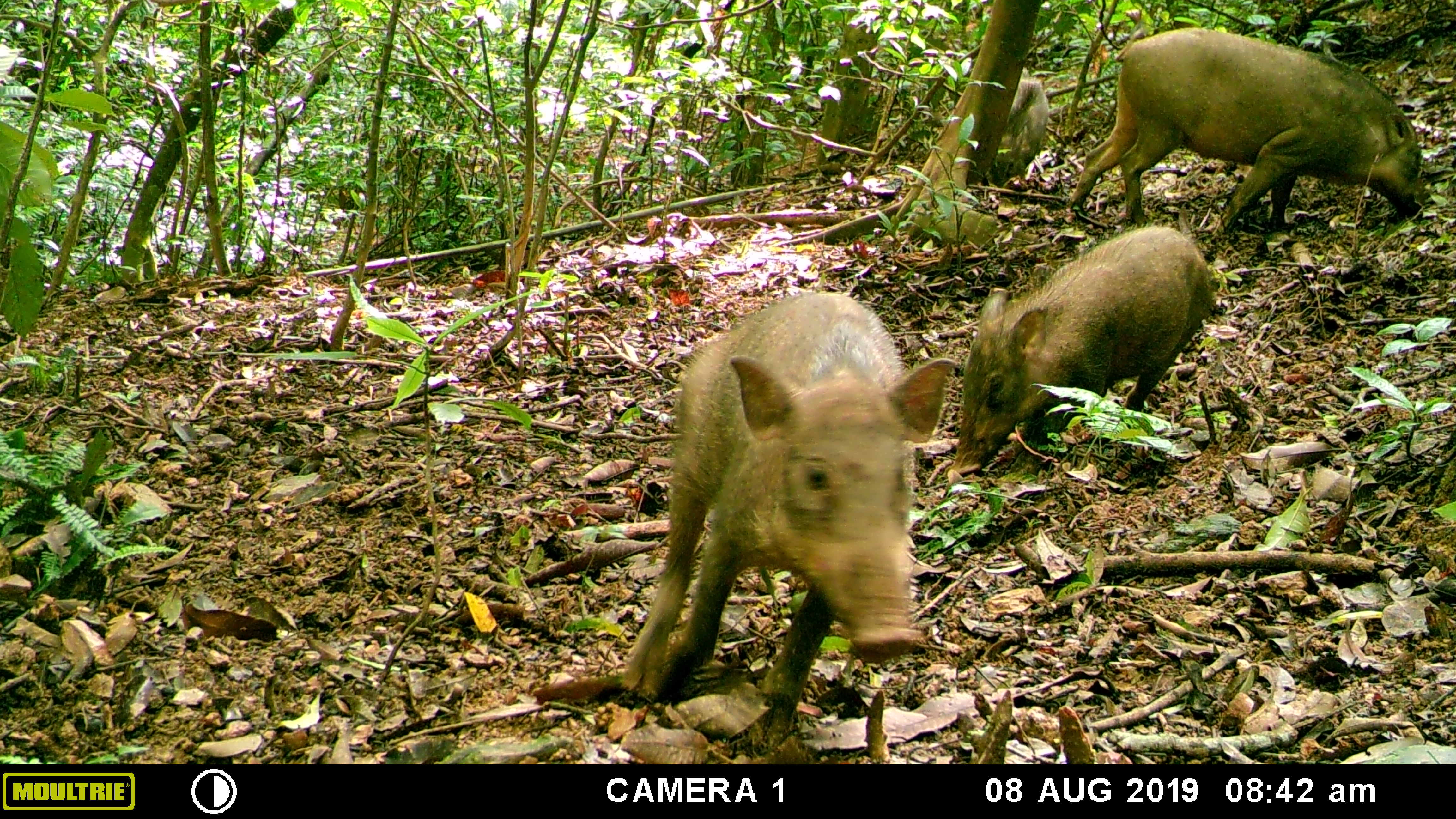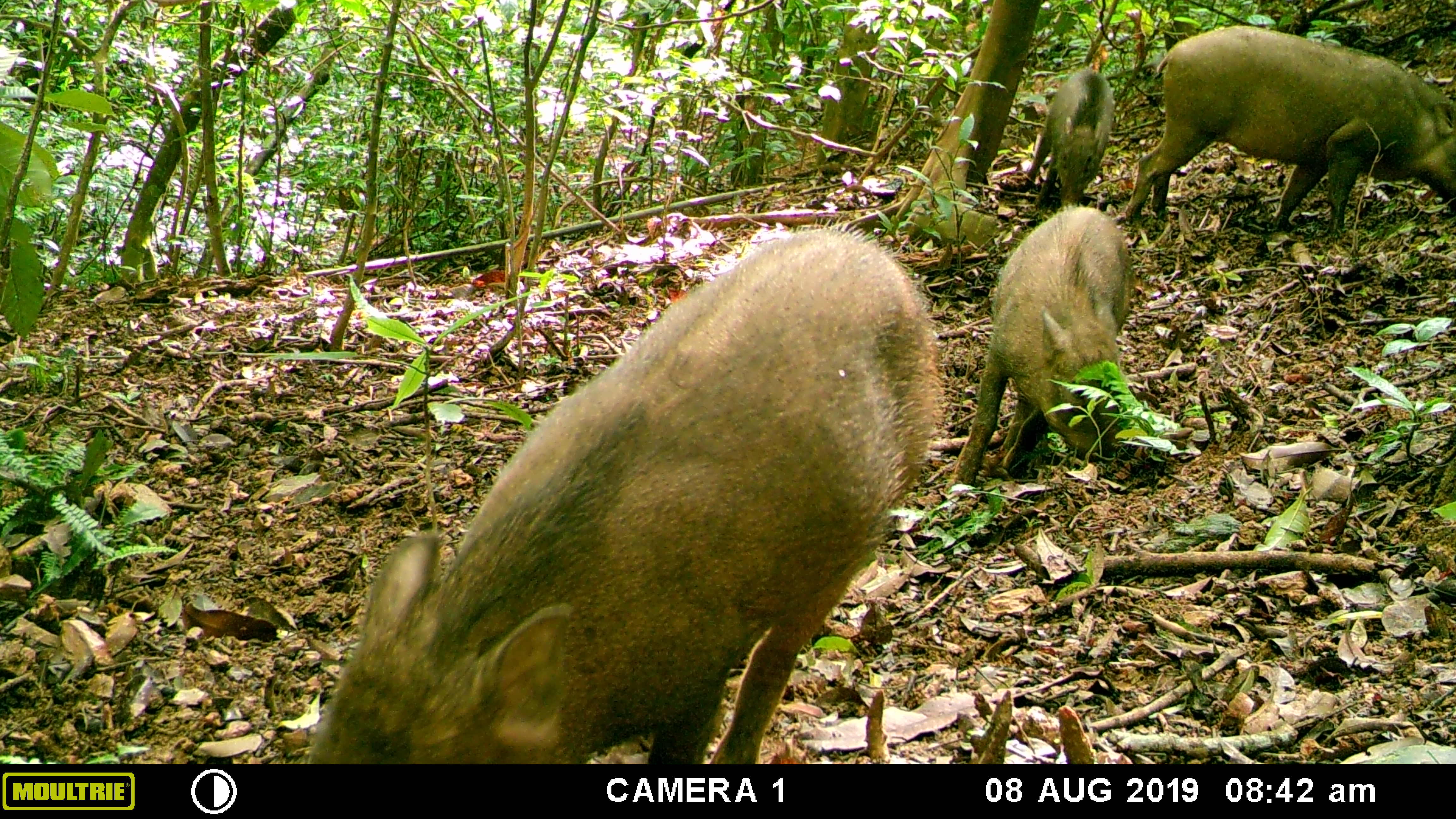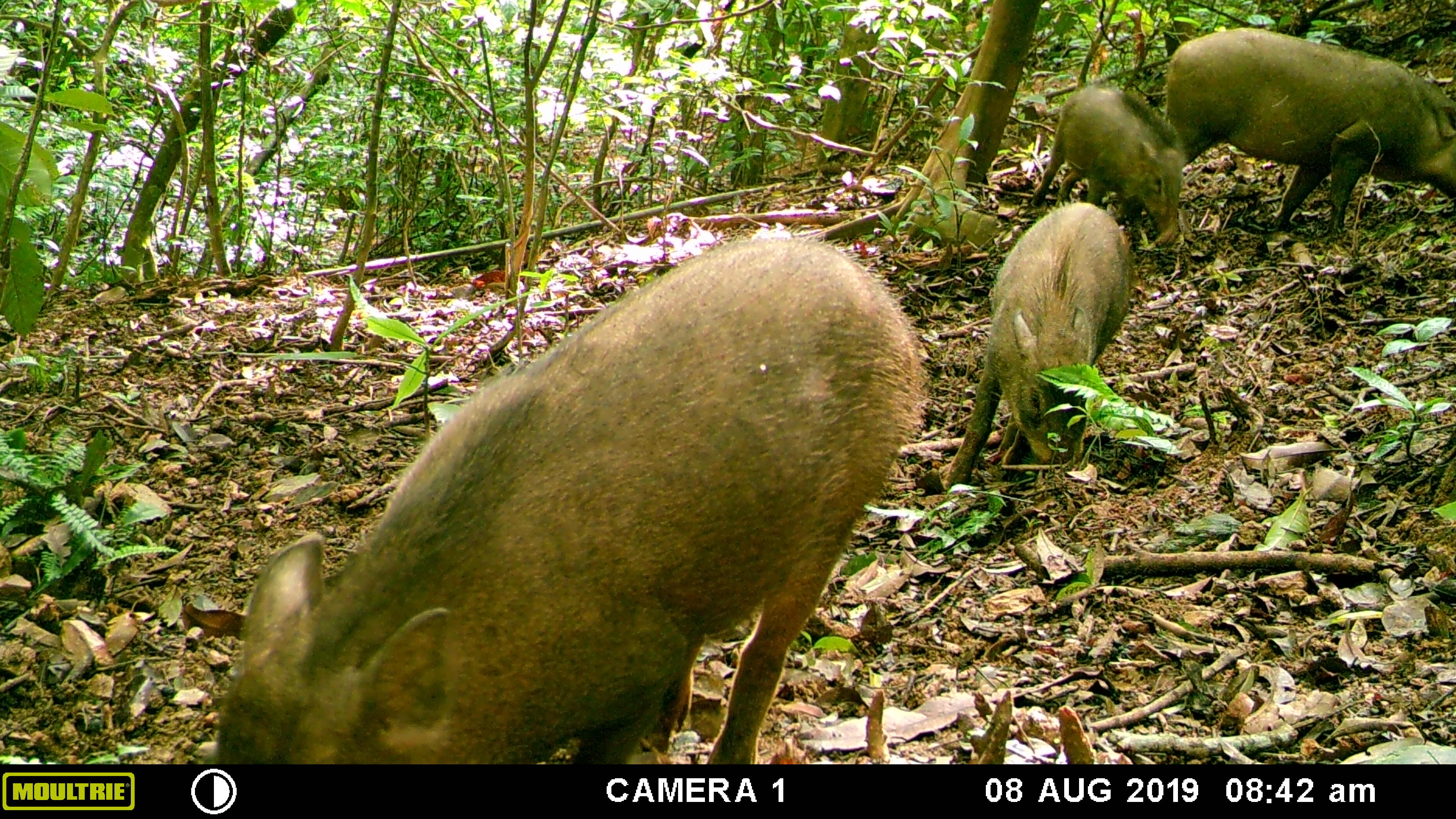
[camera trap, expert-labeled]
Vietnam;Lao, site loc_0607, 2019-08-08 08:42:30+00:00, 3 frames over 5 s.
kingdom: Animalia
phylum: Chordata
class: Mammalia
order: Artiodactyla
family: Suidae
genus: Sus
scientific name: Sus scrofa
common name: eurasian wild pig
Eurasian wild pig (Sus scrofa). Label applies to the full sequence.